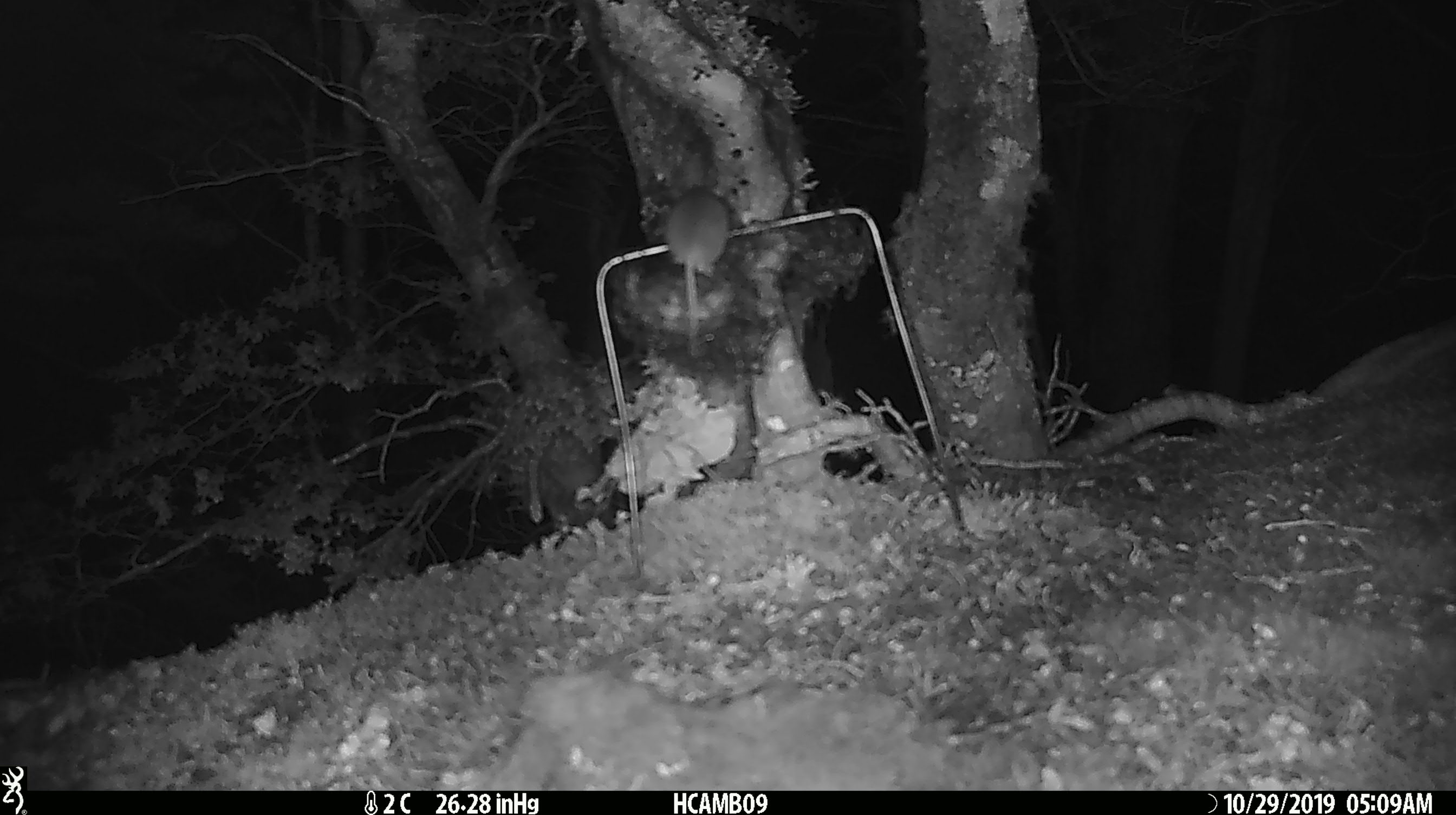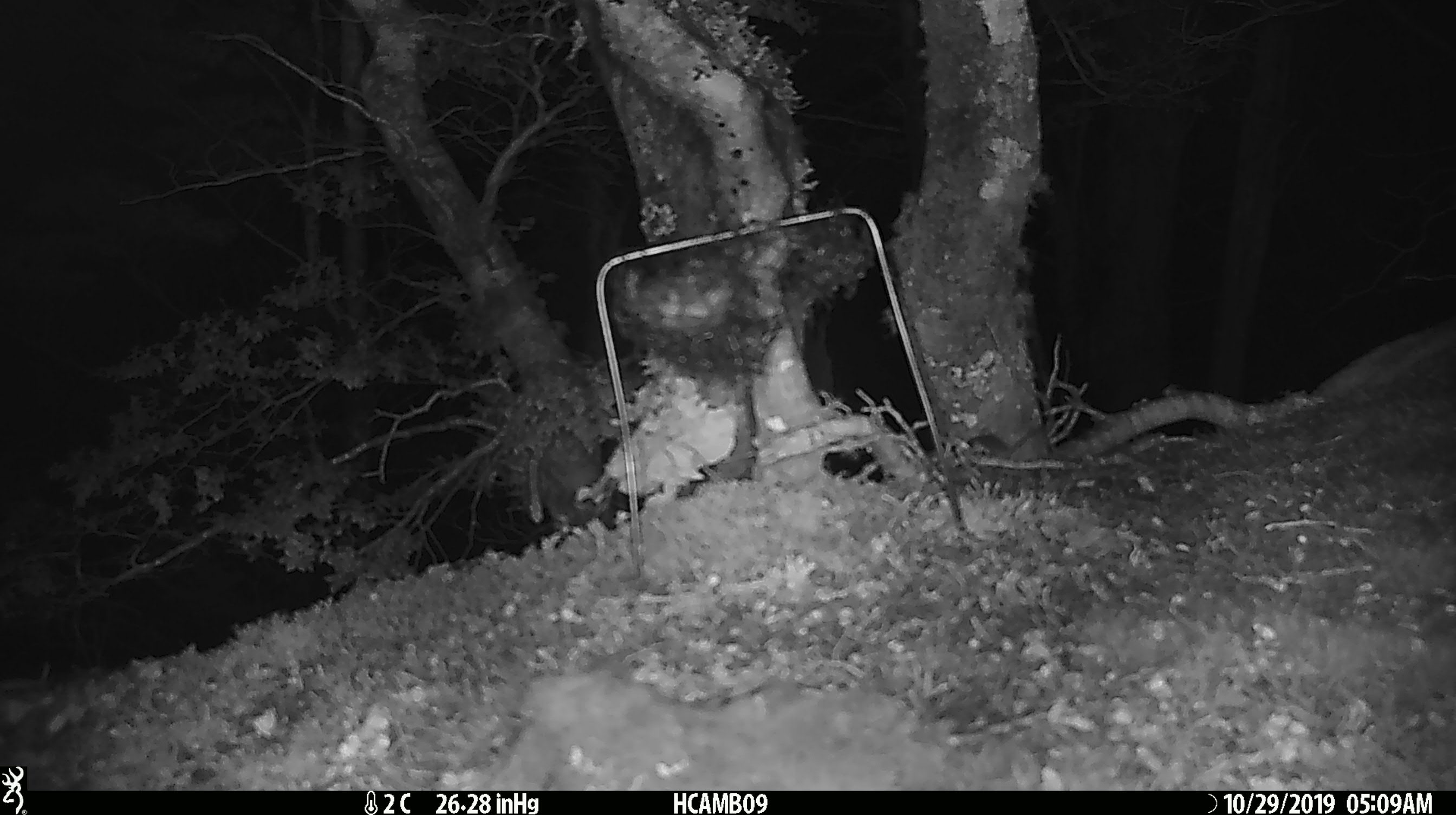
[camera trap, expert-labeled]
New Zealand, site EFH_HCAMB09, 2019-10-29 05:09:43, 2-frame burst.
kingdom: Animalia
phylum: Chordata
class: Mammalia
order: Rodentia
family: Muridae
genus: Mus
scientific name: Mus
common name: mouse